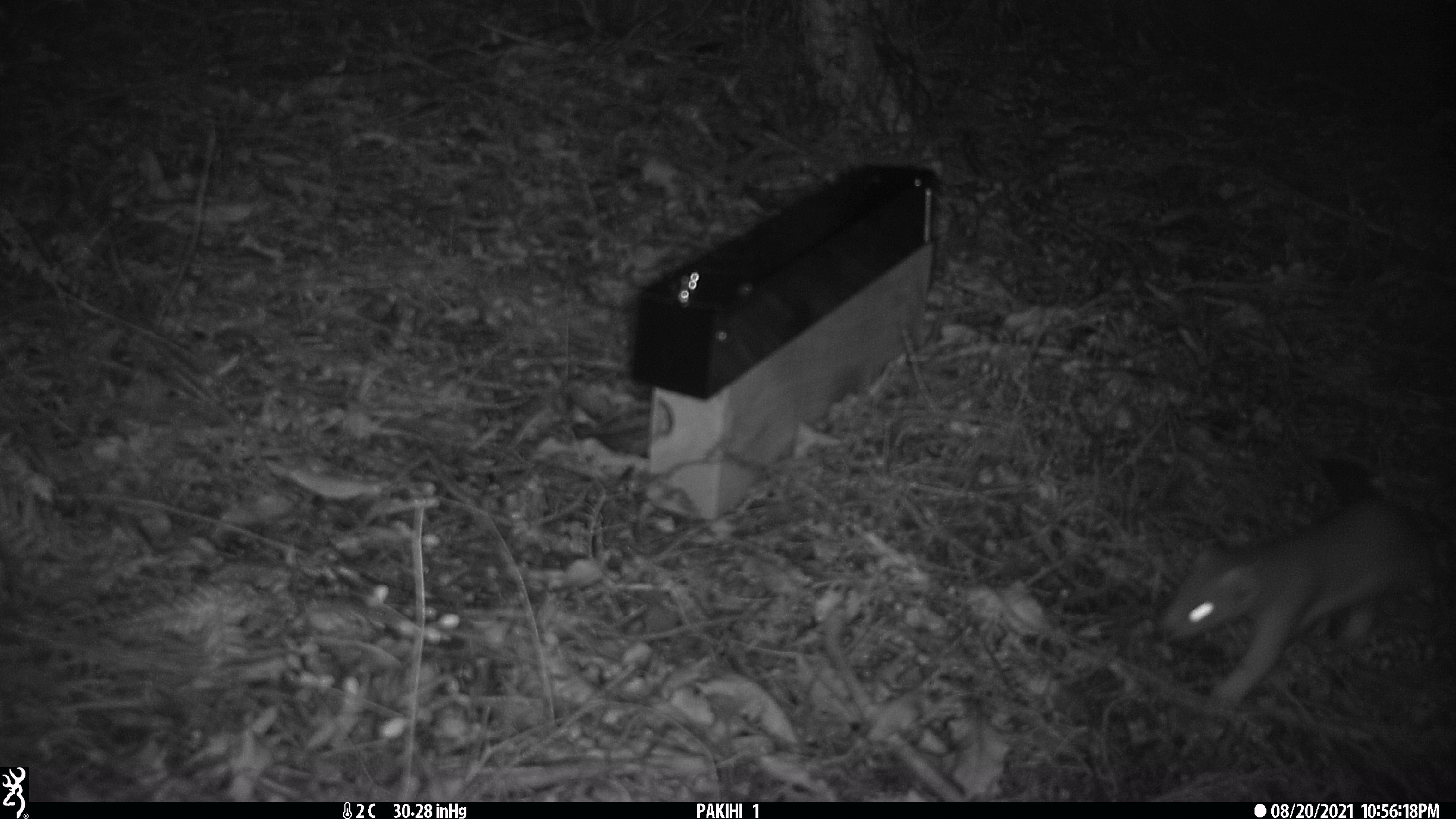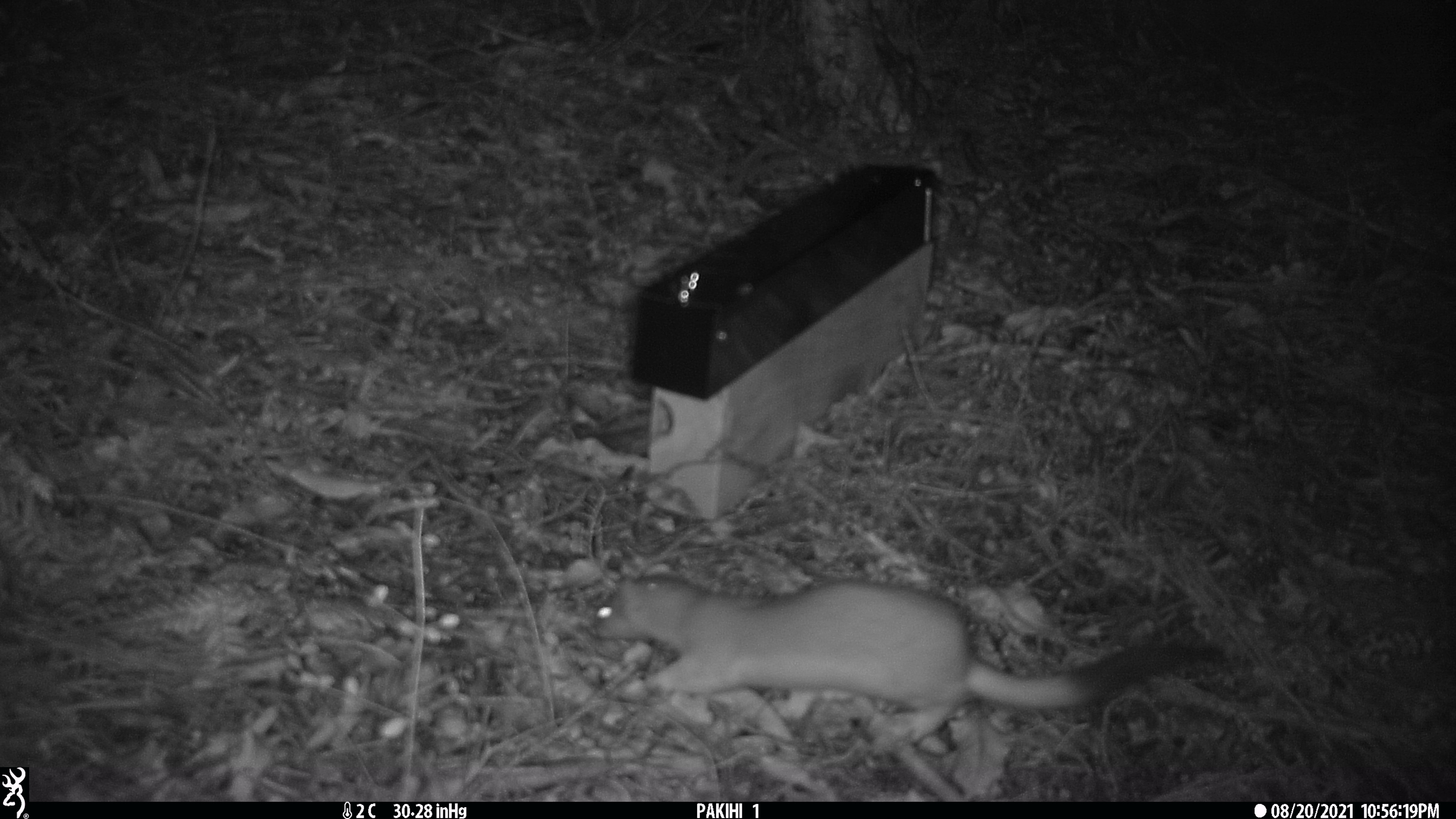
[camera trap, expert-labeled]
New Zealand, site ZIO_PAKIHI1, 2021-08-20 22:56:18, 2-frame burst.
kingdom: Animalia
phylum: Chordata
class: Mammalia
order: Carnivora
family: Mustelidae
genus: Mustela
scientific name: Mustela erminea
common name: stoat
Stoat (Mustela erminea).